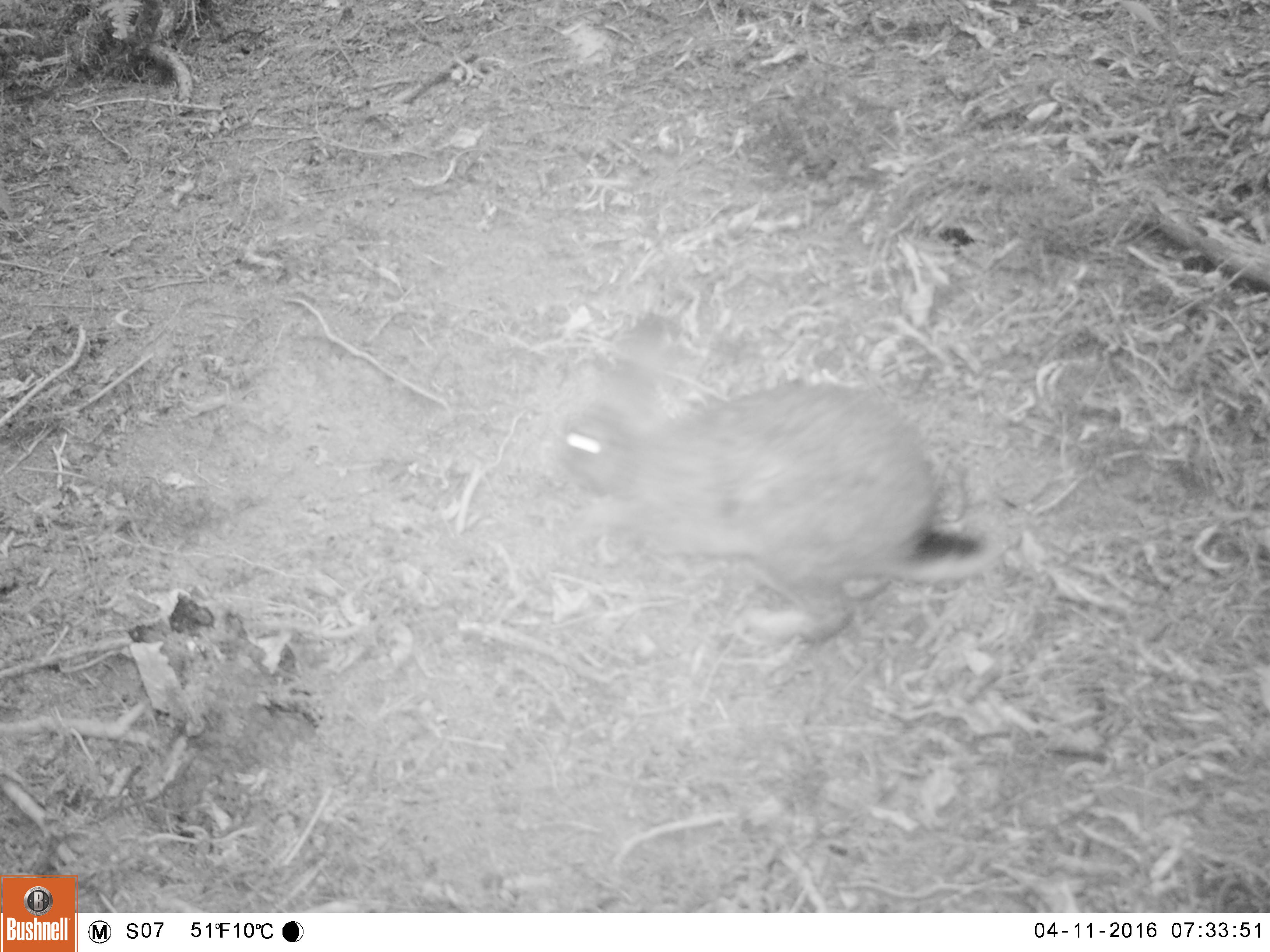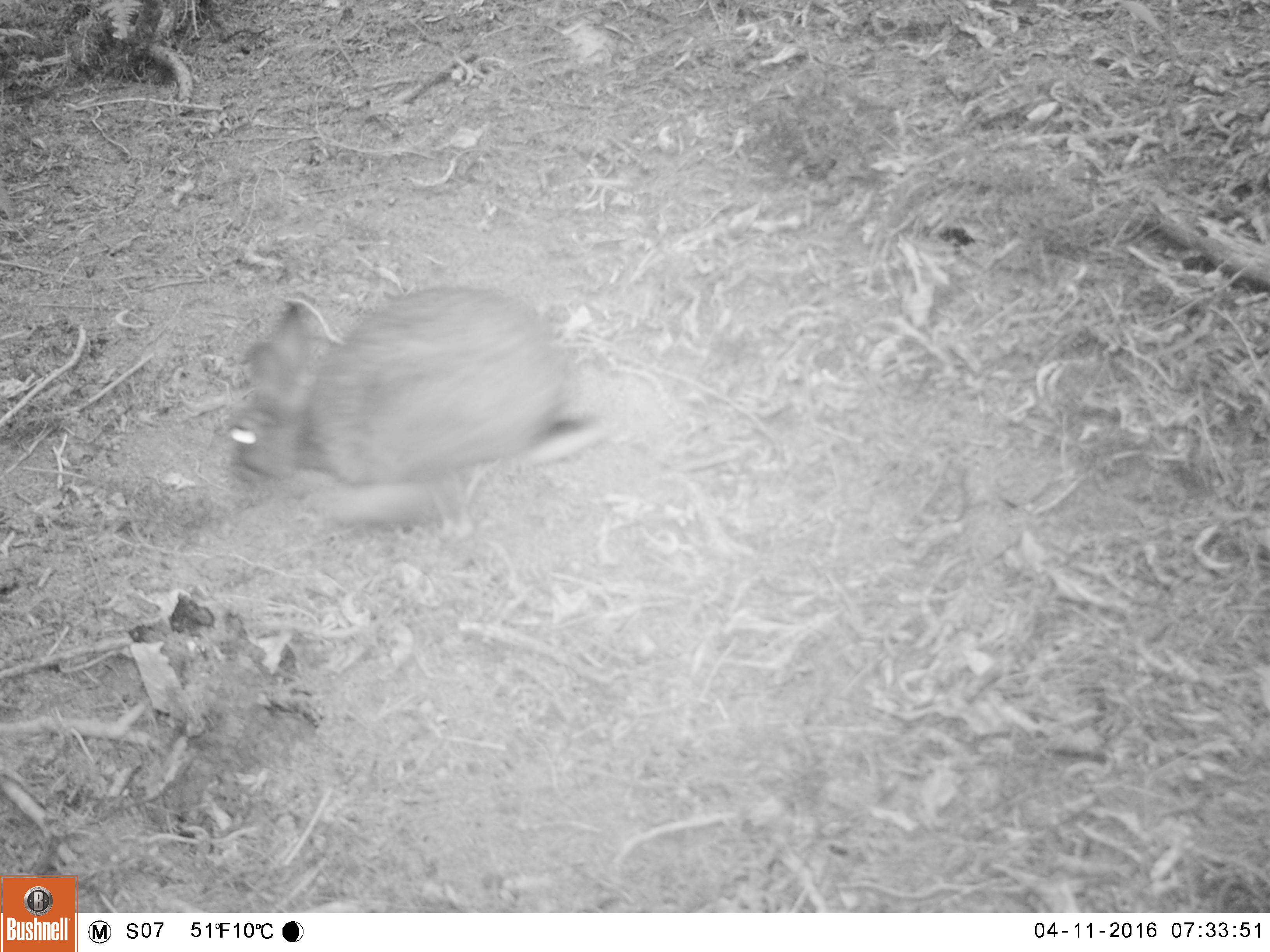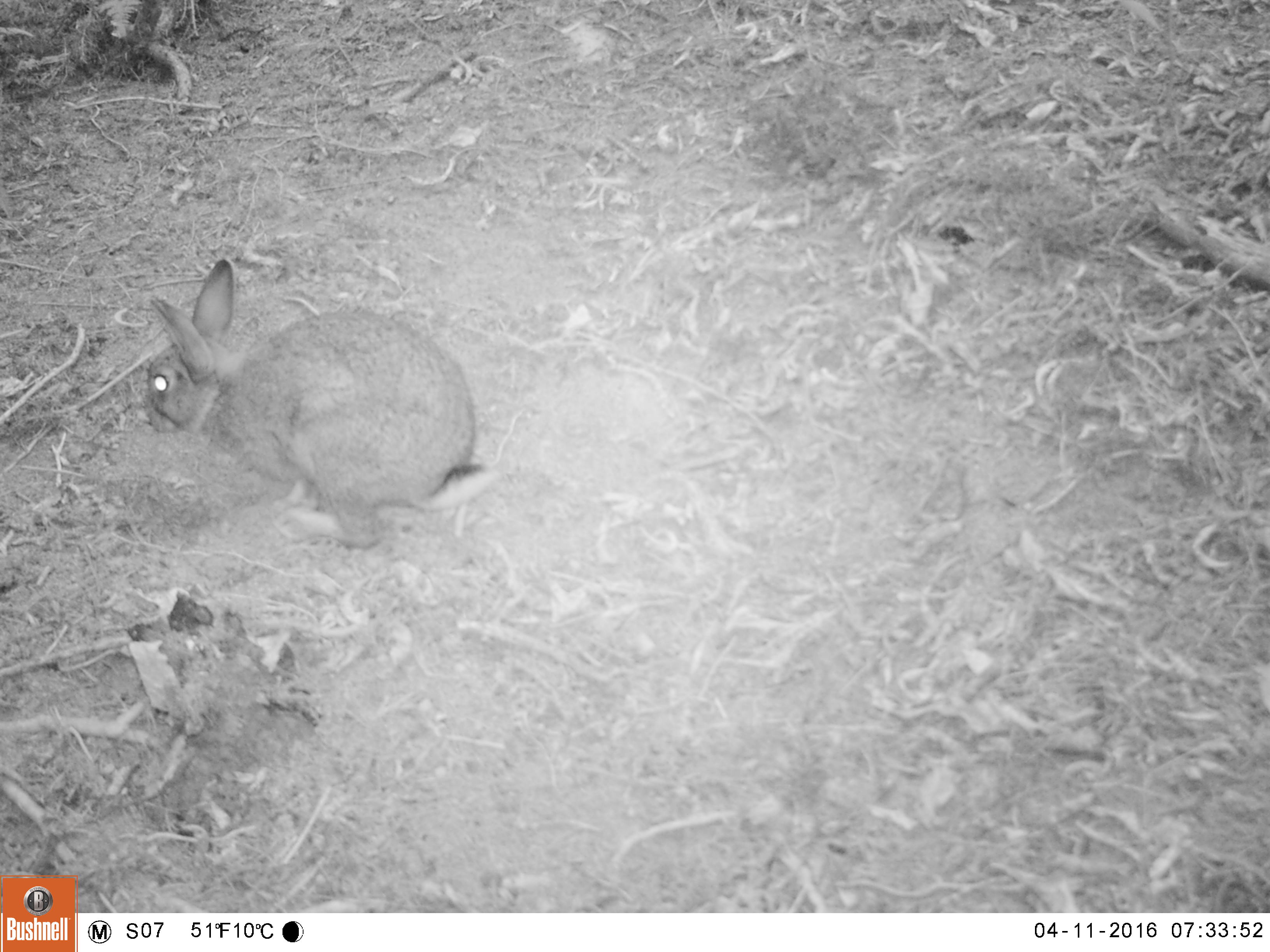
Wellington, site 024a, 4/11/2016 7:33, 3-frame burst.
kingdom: Animalia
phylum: Chordata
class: Mammalia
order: Lagomorpha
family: Leporidae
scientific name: Leporidae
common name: rabbit